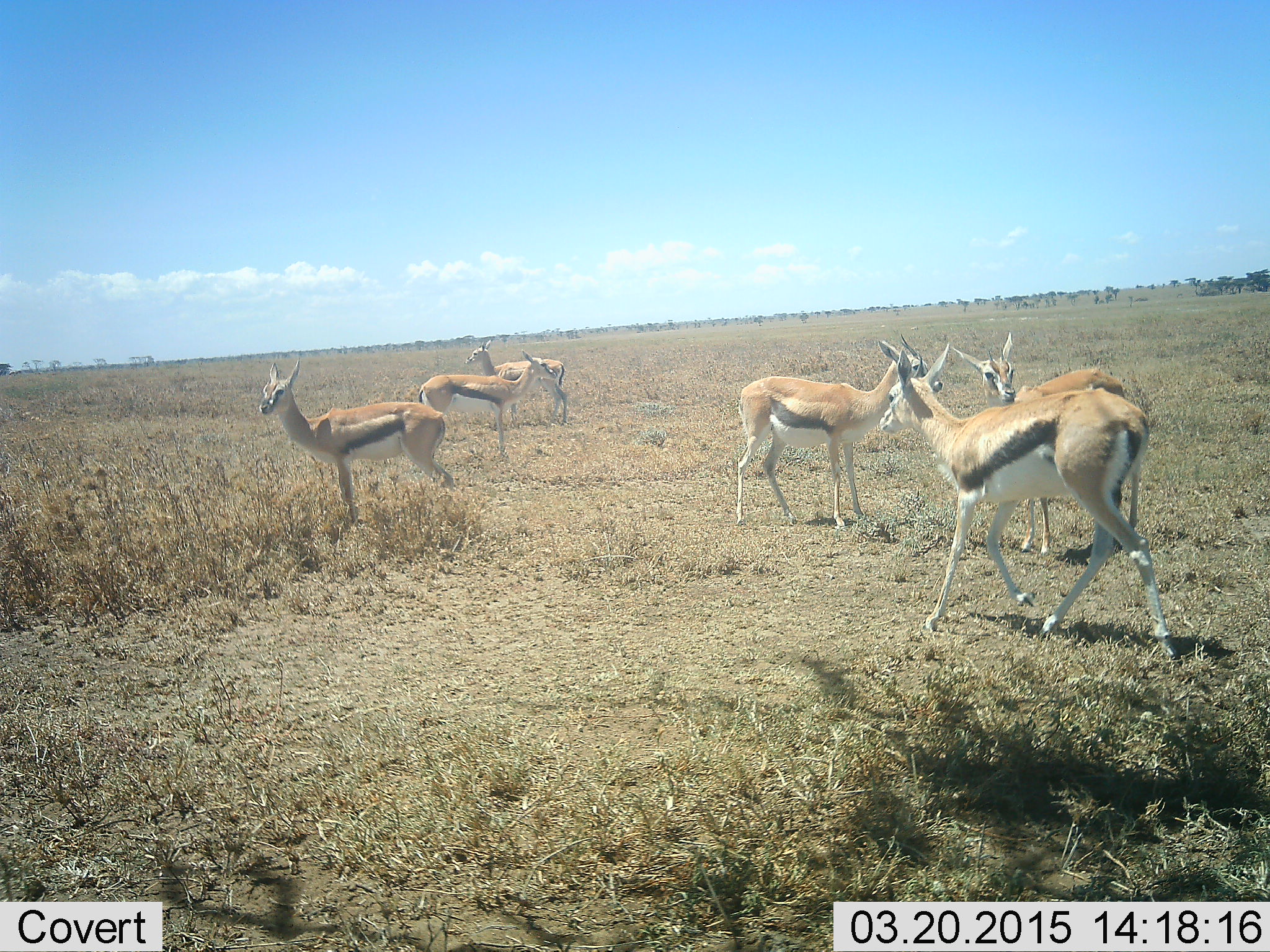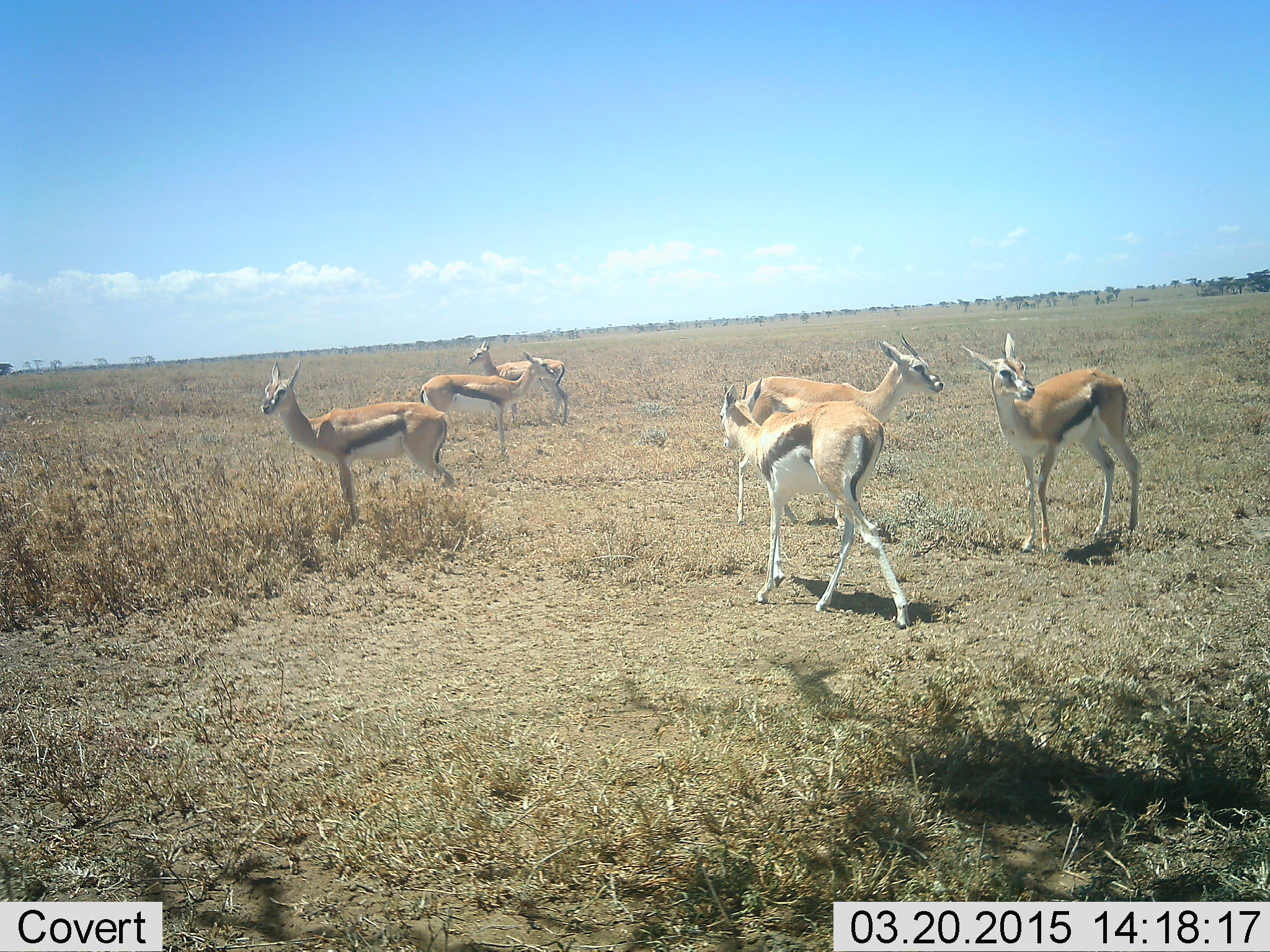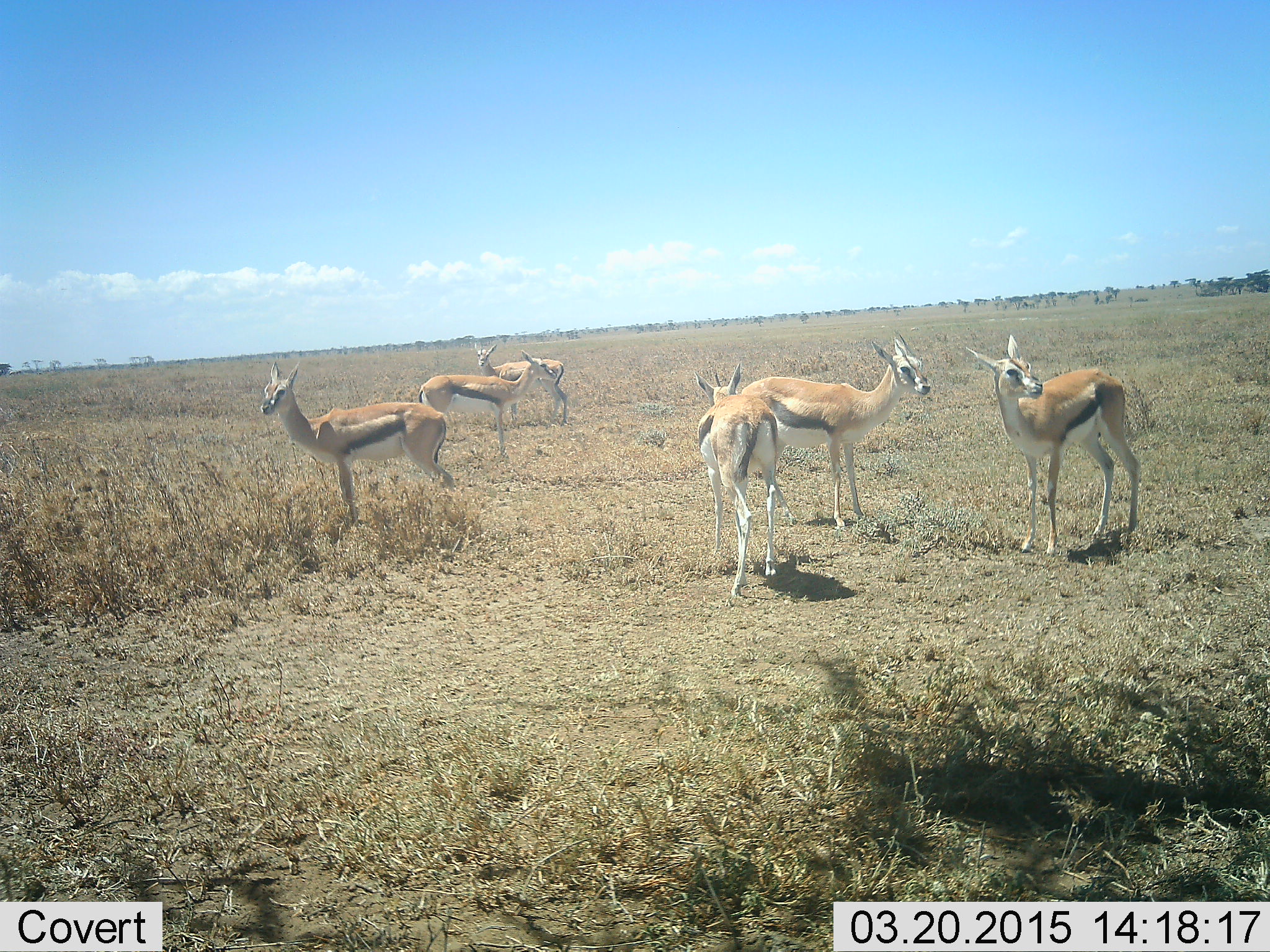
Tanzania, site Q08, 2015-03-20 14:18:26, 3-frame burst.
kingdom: Animalia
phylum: Chordata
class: Mammalia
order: Artiodactyla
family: Bovidae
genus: Eudorcas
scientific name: Eudorcas thomsonii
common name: thomson's gazelle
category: gazellethomsons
Gazellethomsons (thomson's gazelle) (Eudorcas thomsonii), count 6. Behavior (volunteer vote fractions): standing 100%, resting 0%, moving 70%, interacting 0%. Young present (vote fraction): 0%. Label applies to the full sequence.